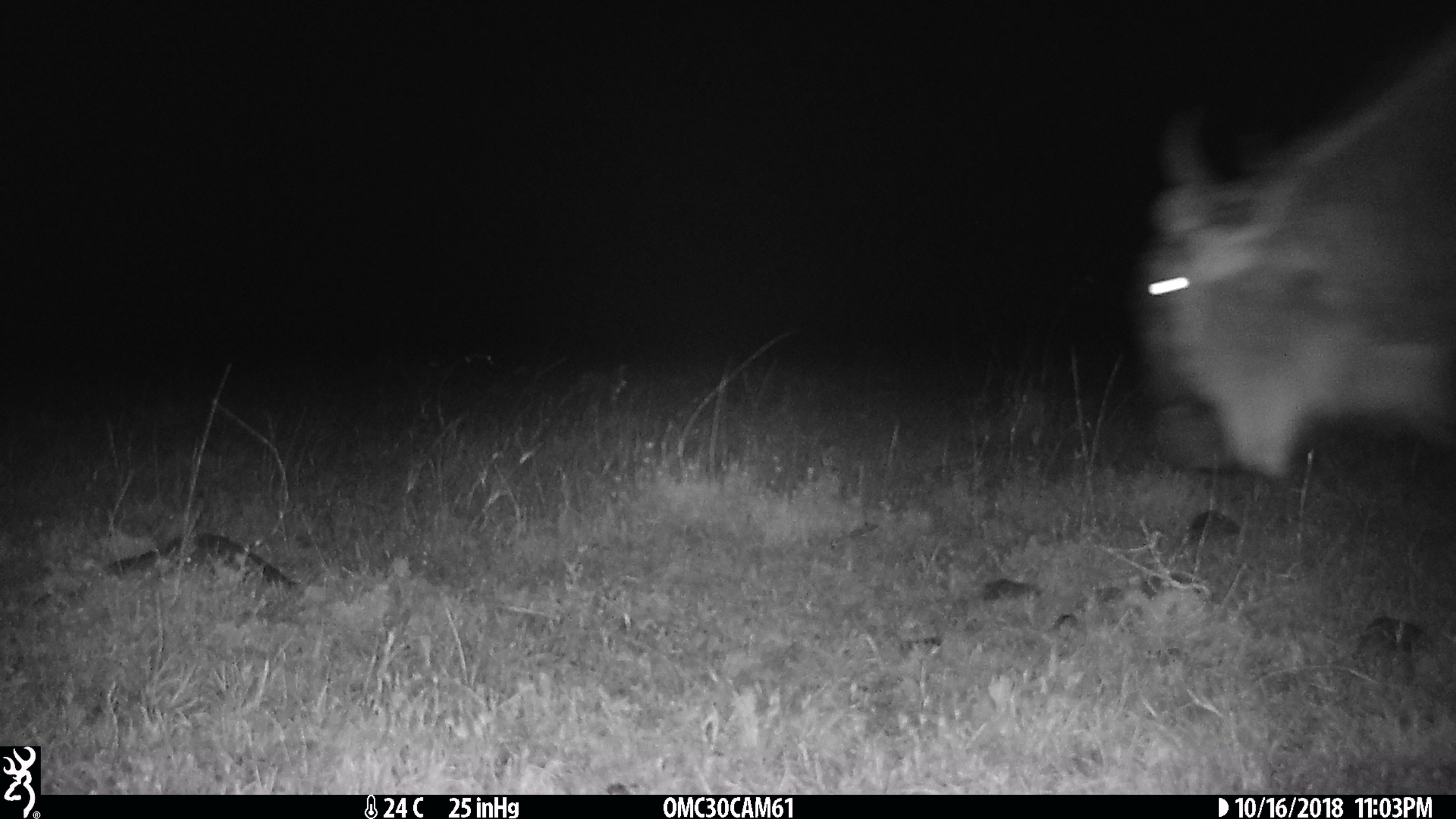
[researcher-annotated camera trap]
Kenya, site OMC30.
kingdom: Animalia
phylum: Chordata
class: Mammalia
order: Artiodactyla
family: Bovidae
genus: Connochaetes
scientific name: Connochaetes taurinus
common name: blue wildebeest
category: wildebeest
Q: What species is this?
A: Wildebeest (blue wildebeest) (Connochaetes taurinus).